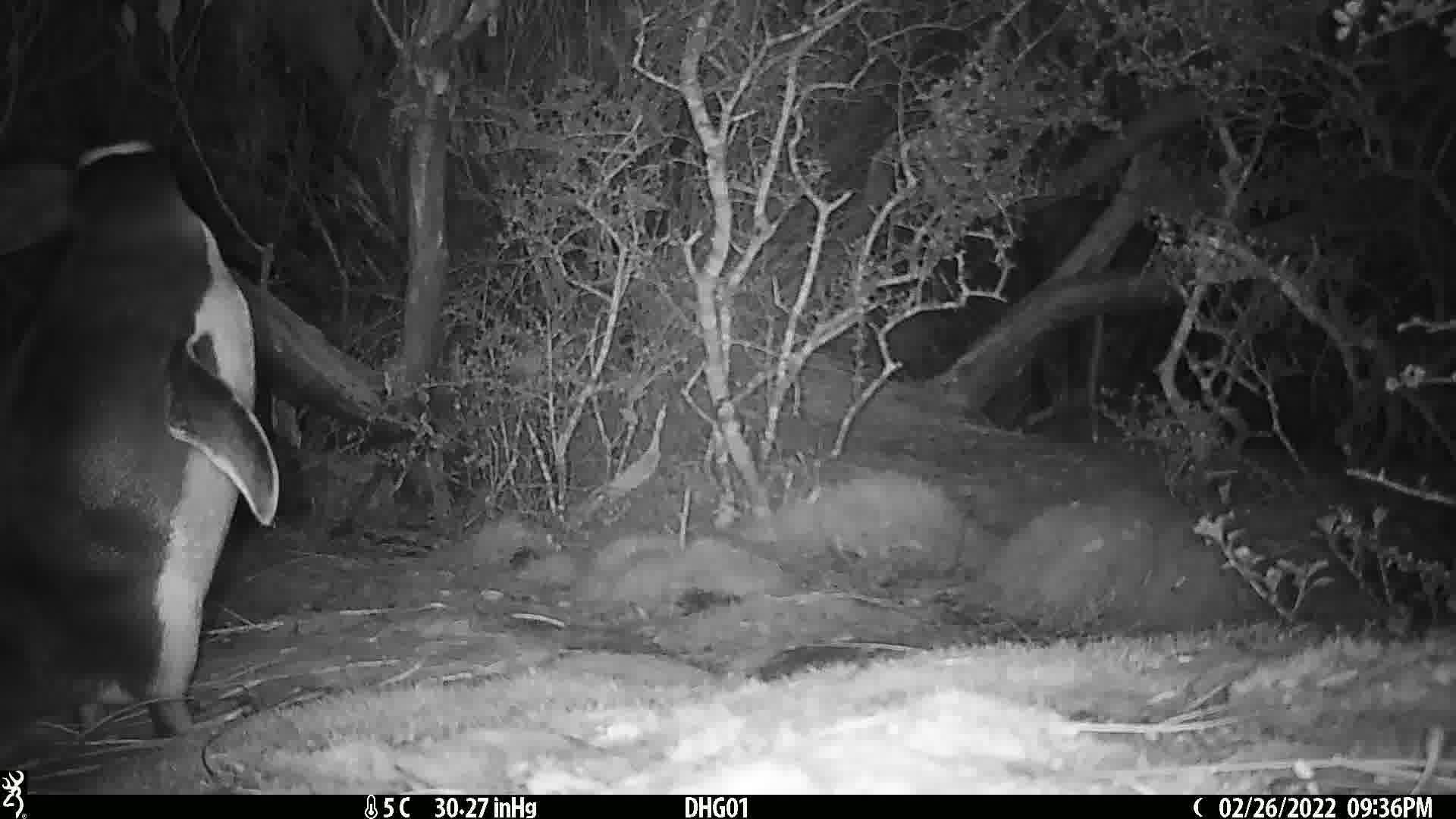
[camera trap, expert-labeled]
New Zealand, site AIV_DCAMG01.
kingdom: Animalia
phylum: Chordata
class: Aves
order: Sphenisciformes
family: Spheniscidae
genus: Megadyptes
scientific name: Megadyptes antipodes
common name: yellow-eyed penguin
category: yellow eyed penguin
Yellow eyed penguin (yellow-eyed penguin) (Megadyptes antipodes).